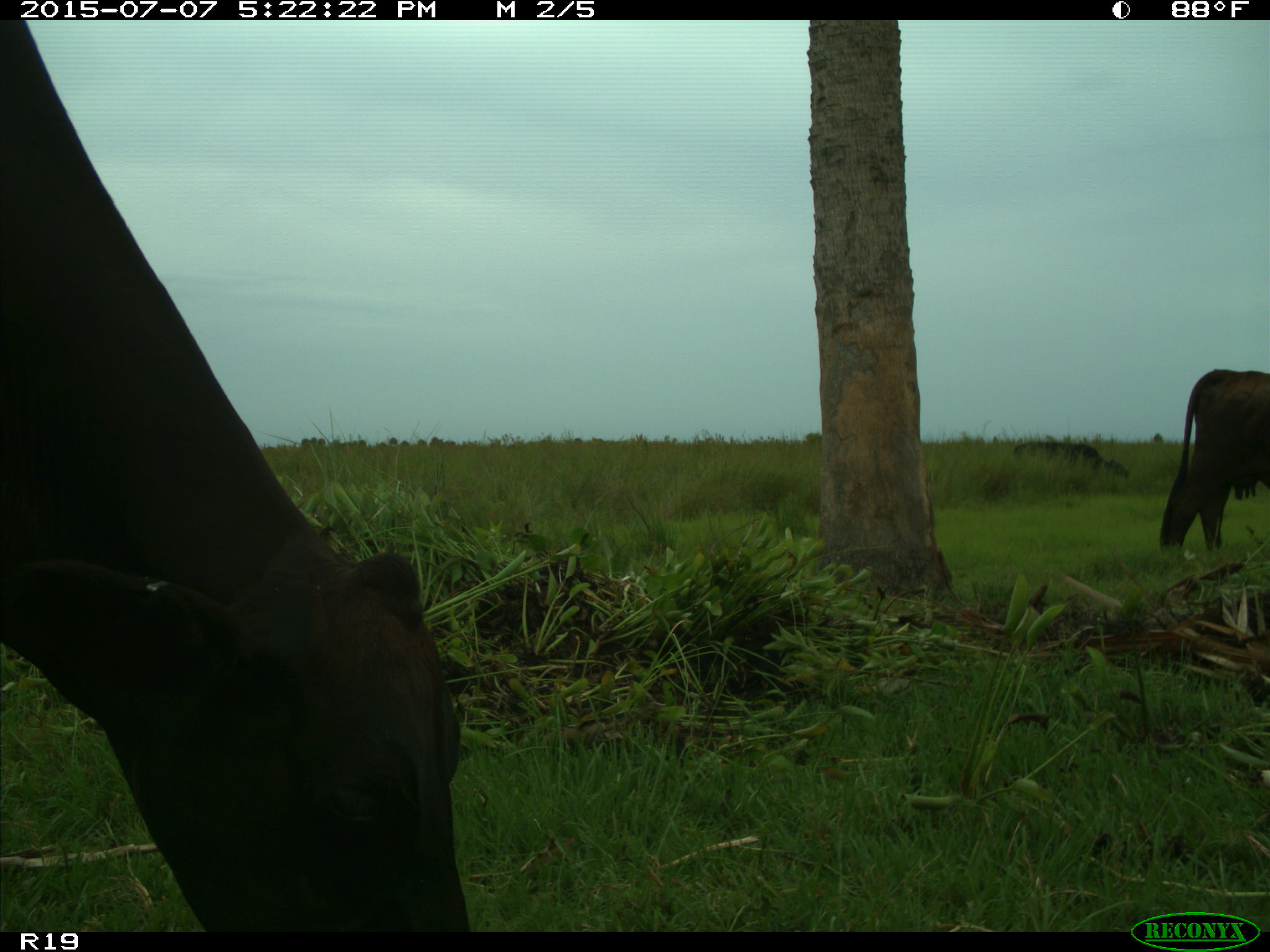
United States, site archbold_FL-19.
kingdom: Animalia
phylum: Chordata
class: Mammalia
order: Artiodactyla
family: Bovidae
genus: Bos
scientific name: Bos taurus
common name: domestic cow